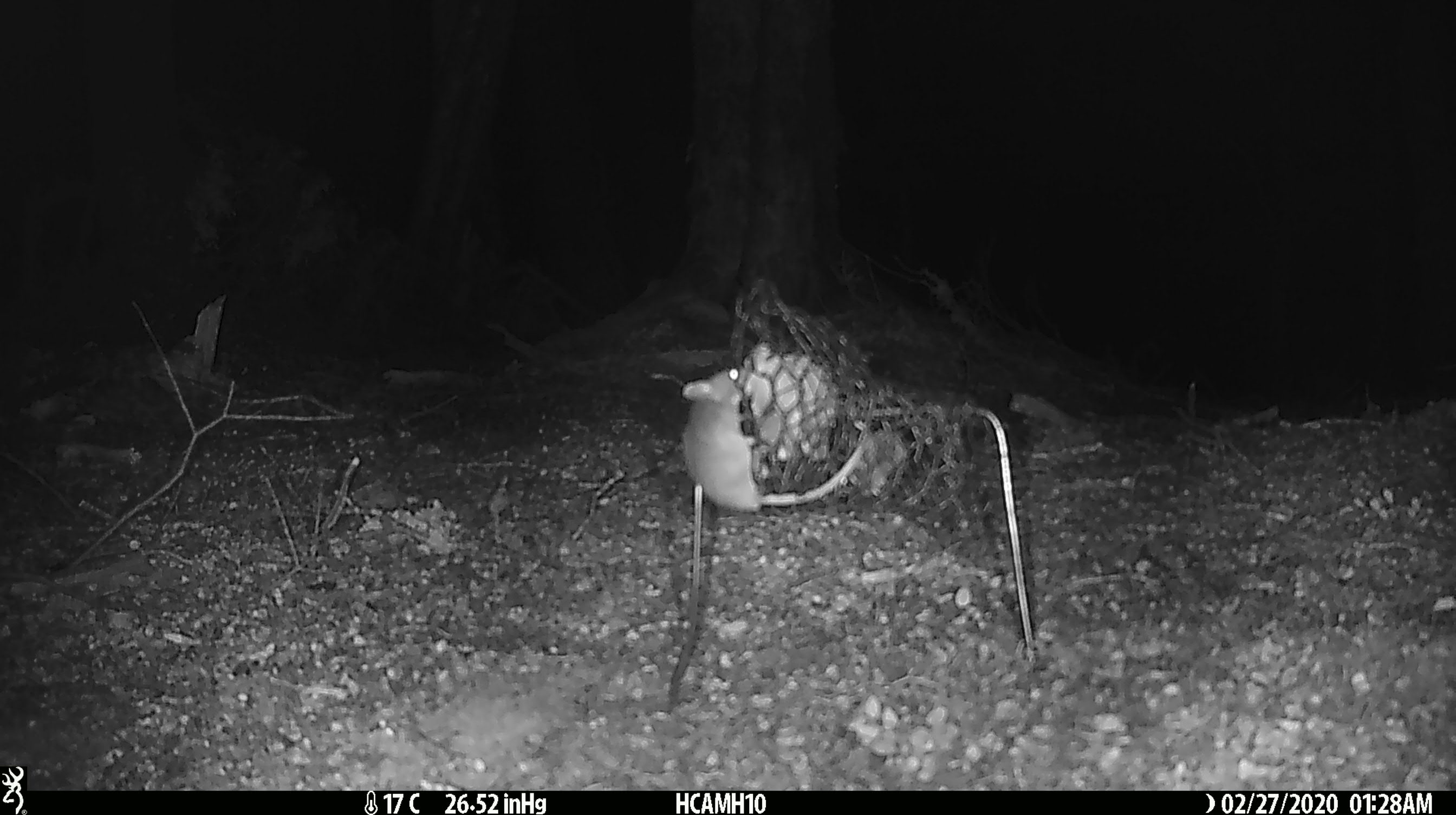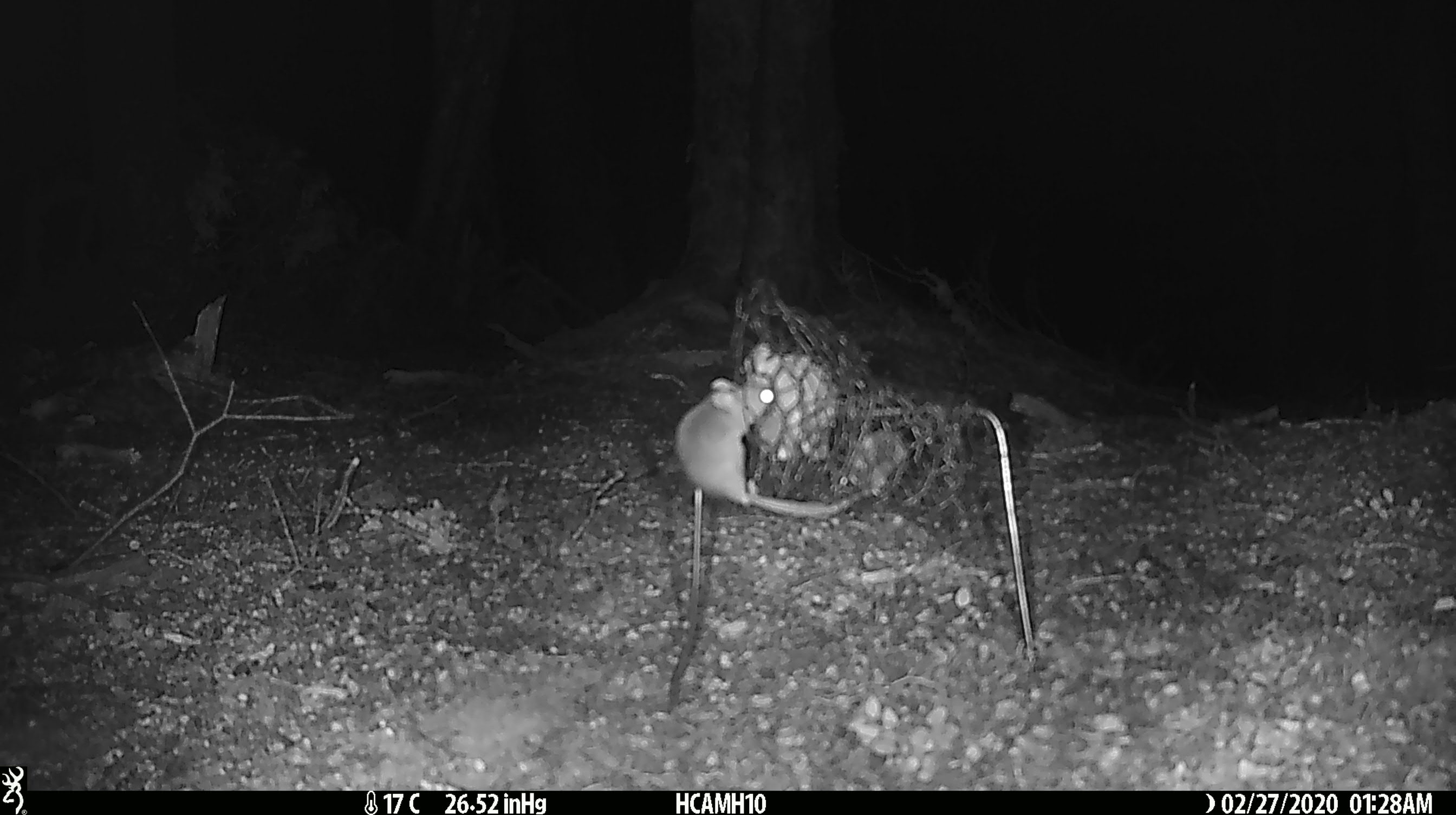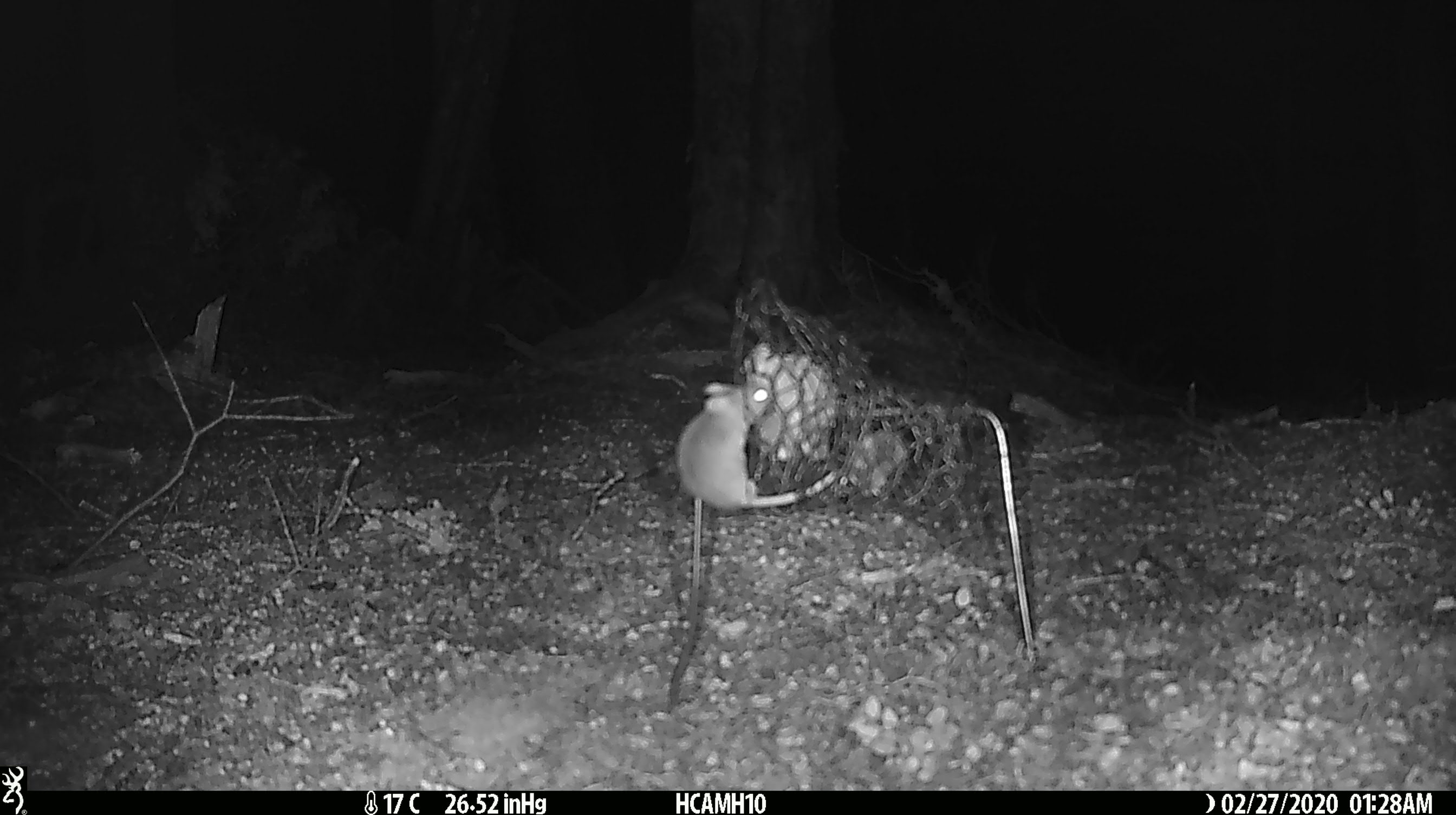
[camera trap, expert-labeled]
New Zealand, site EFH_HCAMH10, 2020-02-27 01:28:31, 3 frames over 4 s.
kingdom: Animalia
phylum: Chordata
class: Mammalia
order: Rodentia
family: Muridae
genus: Mus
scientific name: Mus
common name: mouse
Mouse (Mus).